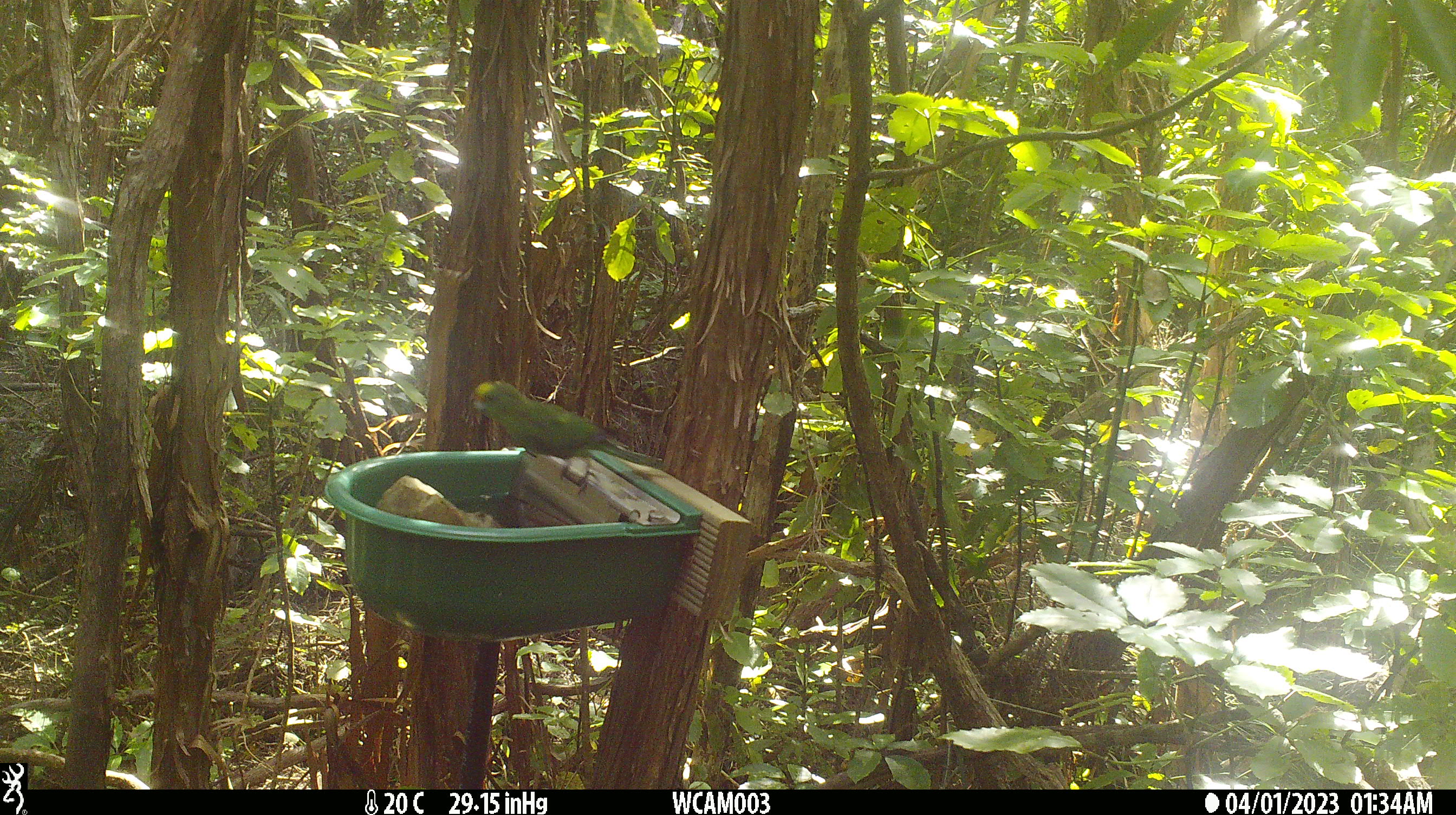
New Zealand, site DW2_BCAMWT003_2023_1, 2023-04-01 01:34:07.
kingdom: Animalia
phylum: Chordata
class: Aves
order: Psittaciformes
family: Psittaculidae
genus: Cyanoramphus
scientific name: Cyanoramphus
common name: parakeet